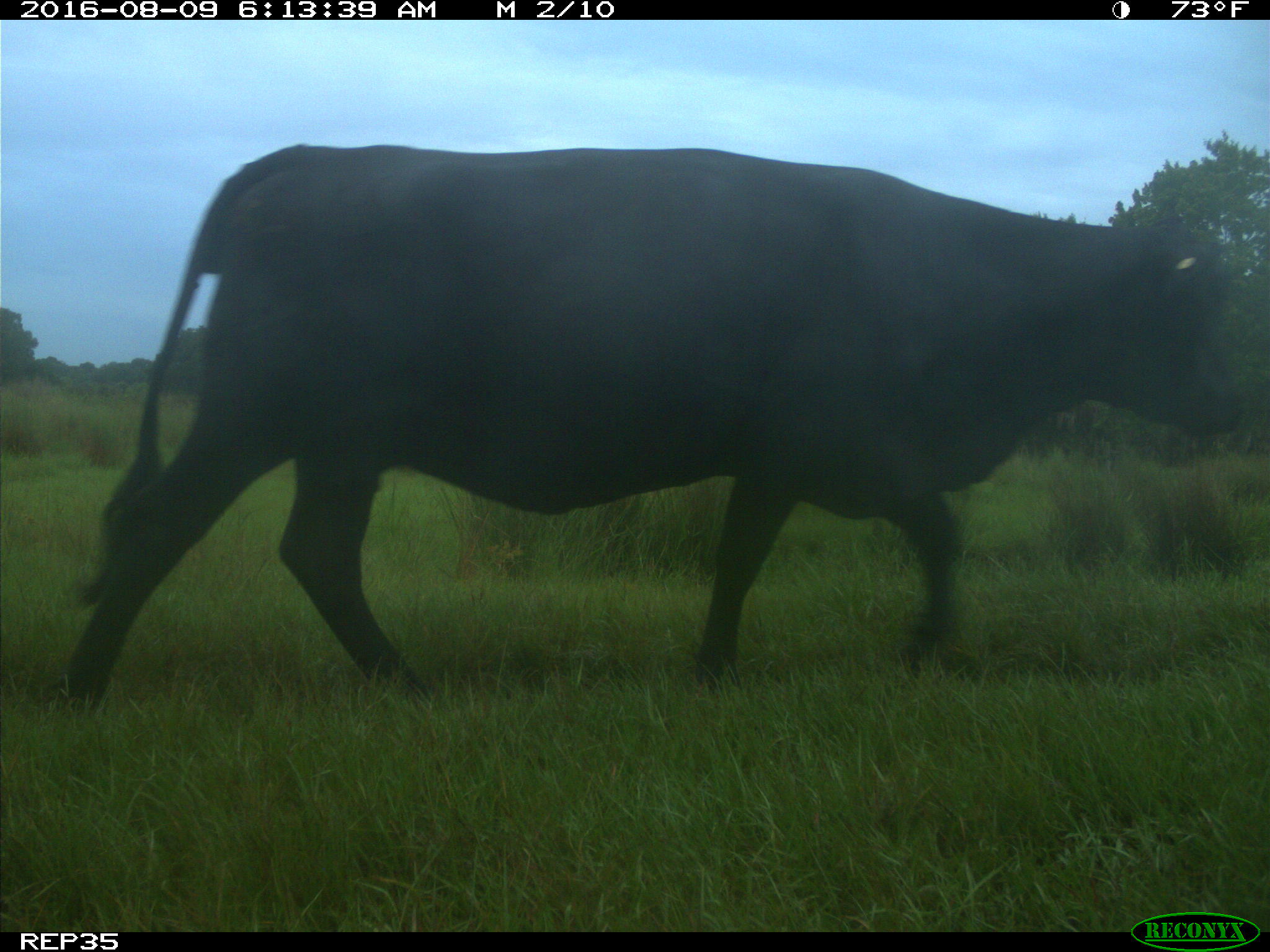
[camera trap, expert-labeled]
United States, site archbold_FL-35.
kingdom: Animalia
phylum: Chordata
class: Mammalia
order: Artiodactyla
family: Bovidae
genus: Bos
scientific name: Bos taurus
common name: domestic cow